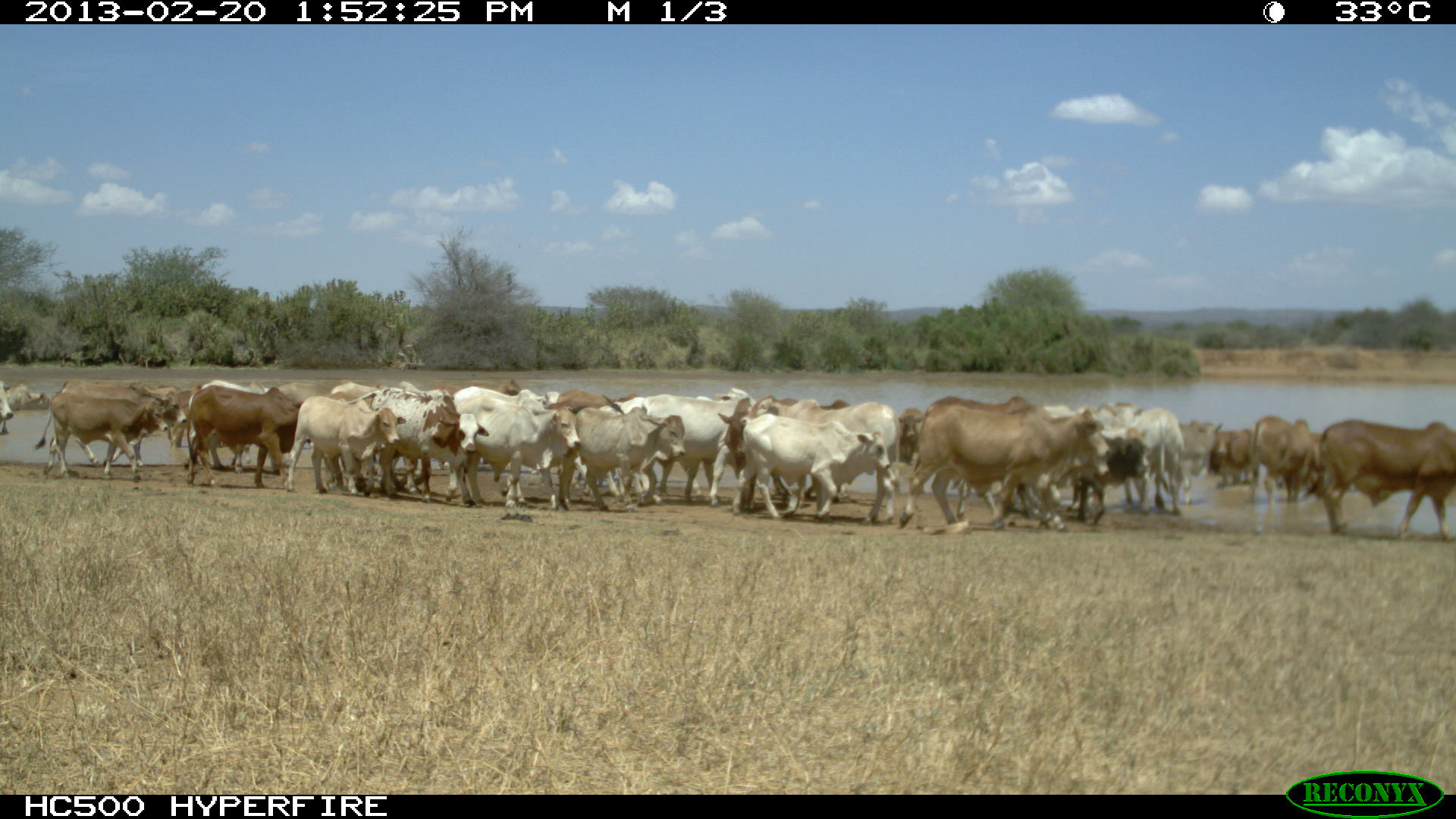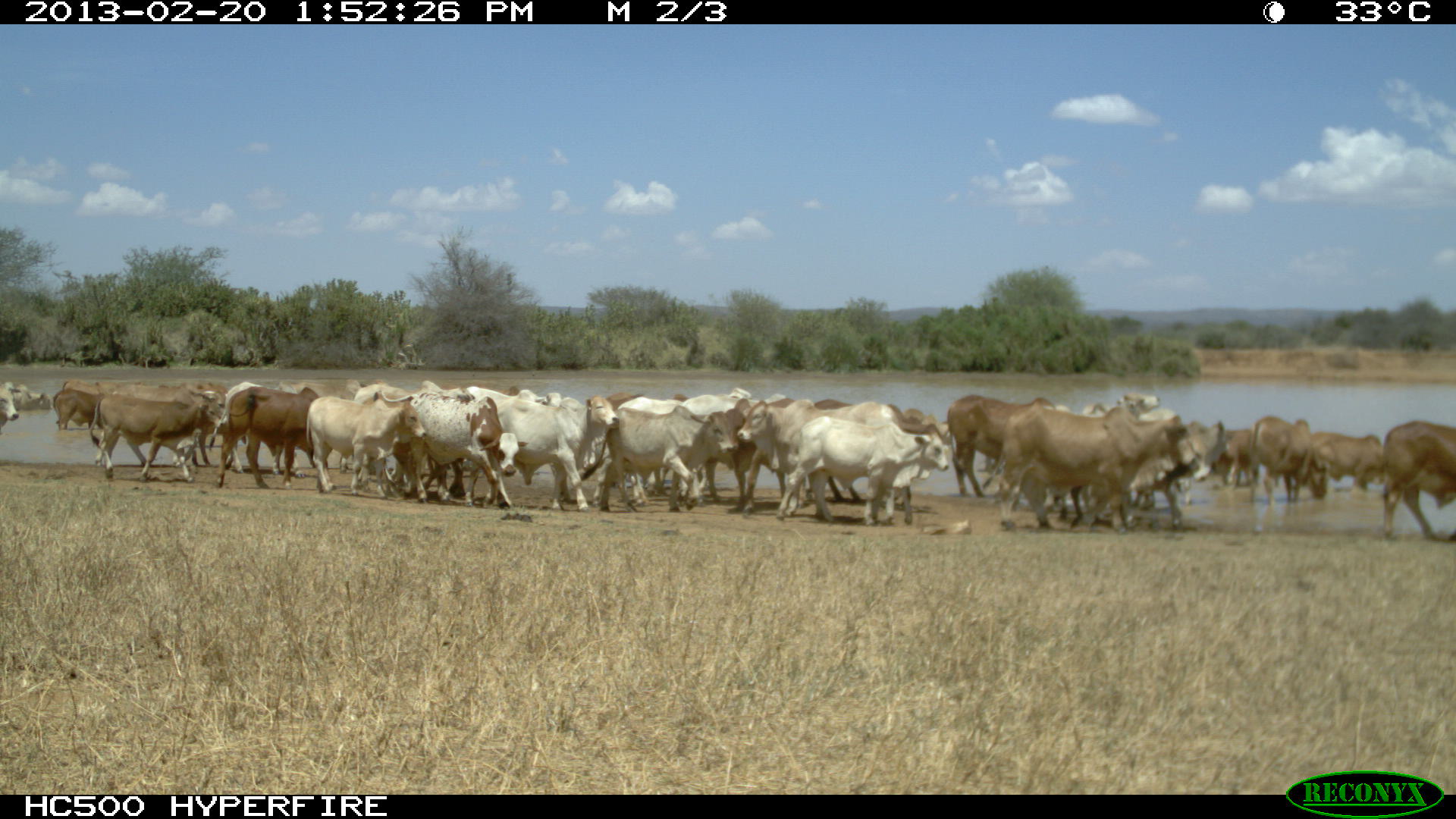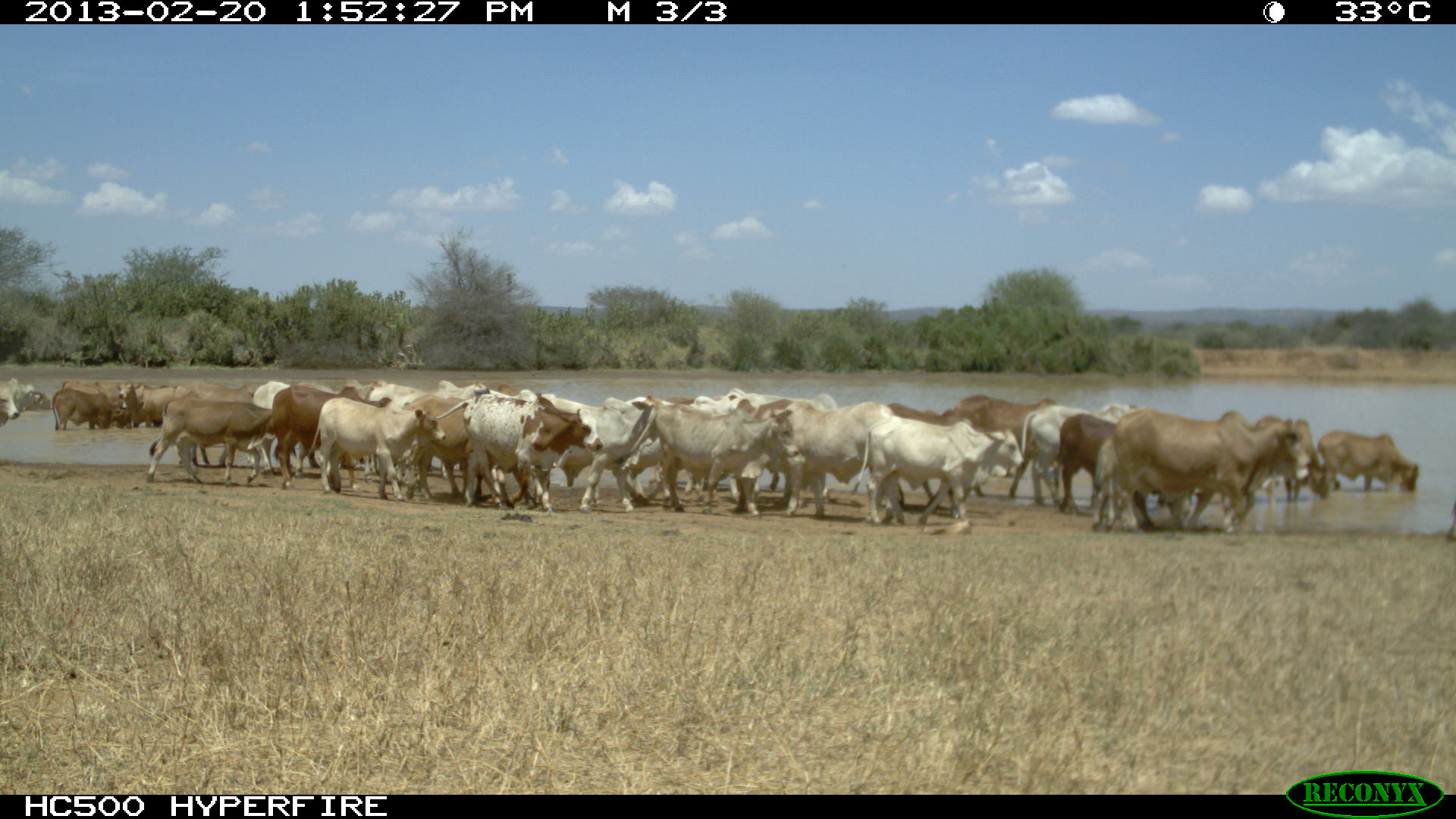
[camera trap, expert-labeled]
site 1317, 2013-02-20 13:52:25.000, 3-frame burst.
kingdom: Animalia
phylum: Chordata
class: Mammalia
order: Artiodactyla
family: Bovidae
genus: Bos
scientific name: Bos taurus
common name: domestic cattle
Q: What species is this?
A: Bos taurus (domestic cattle).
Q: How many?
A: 32.